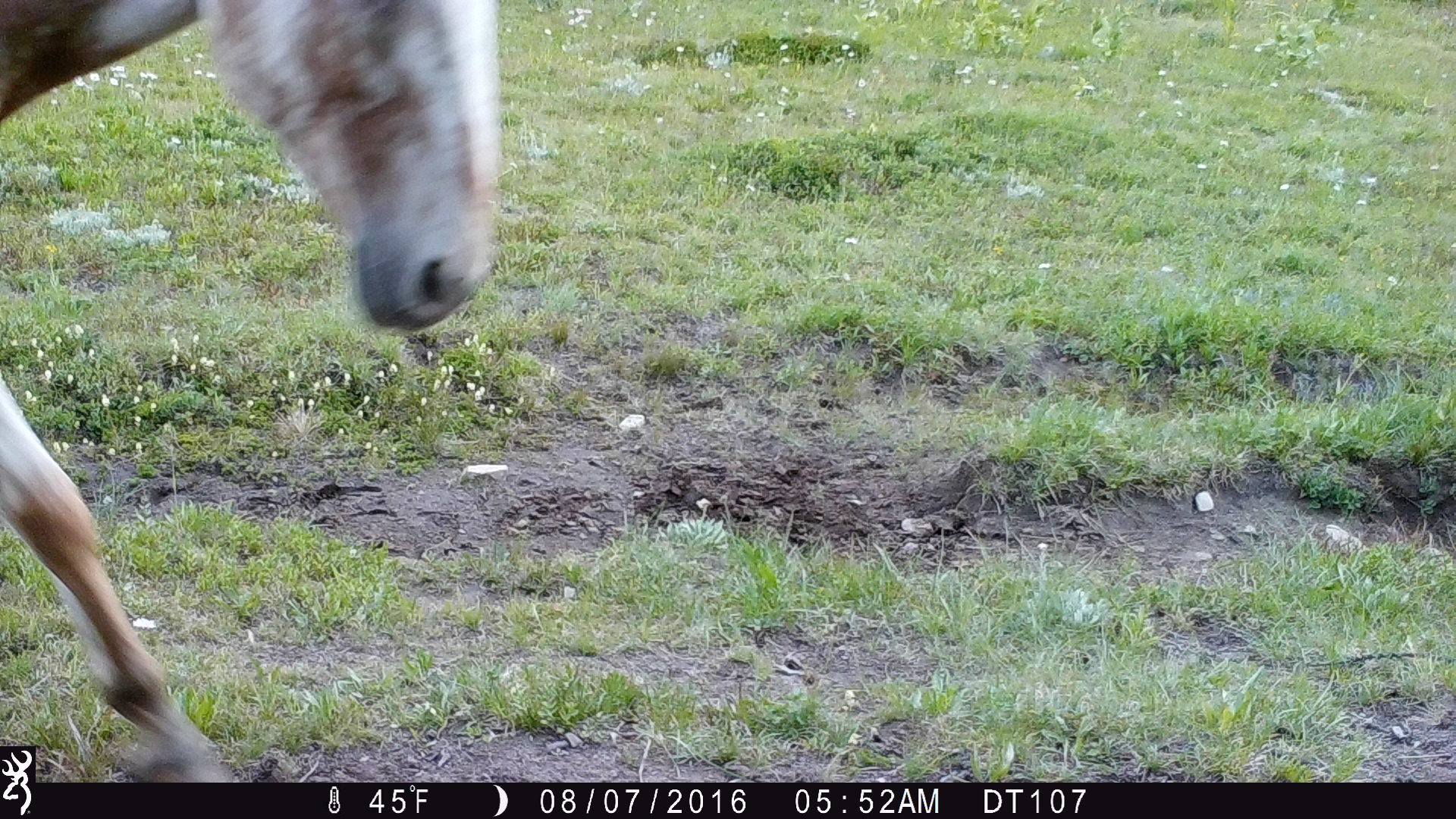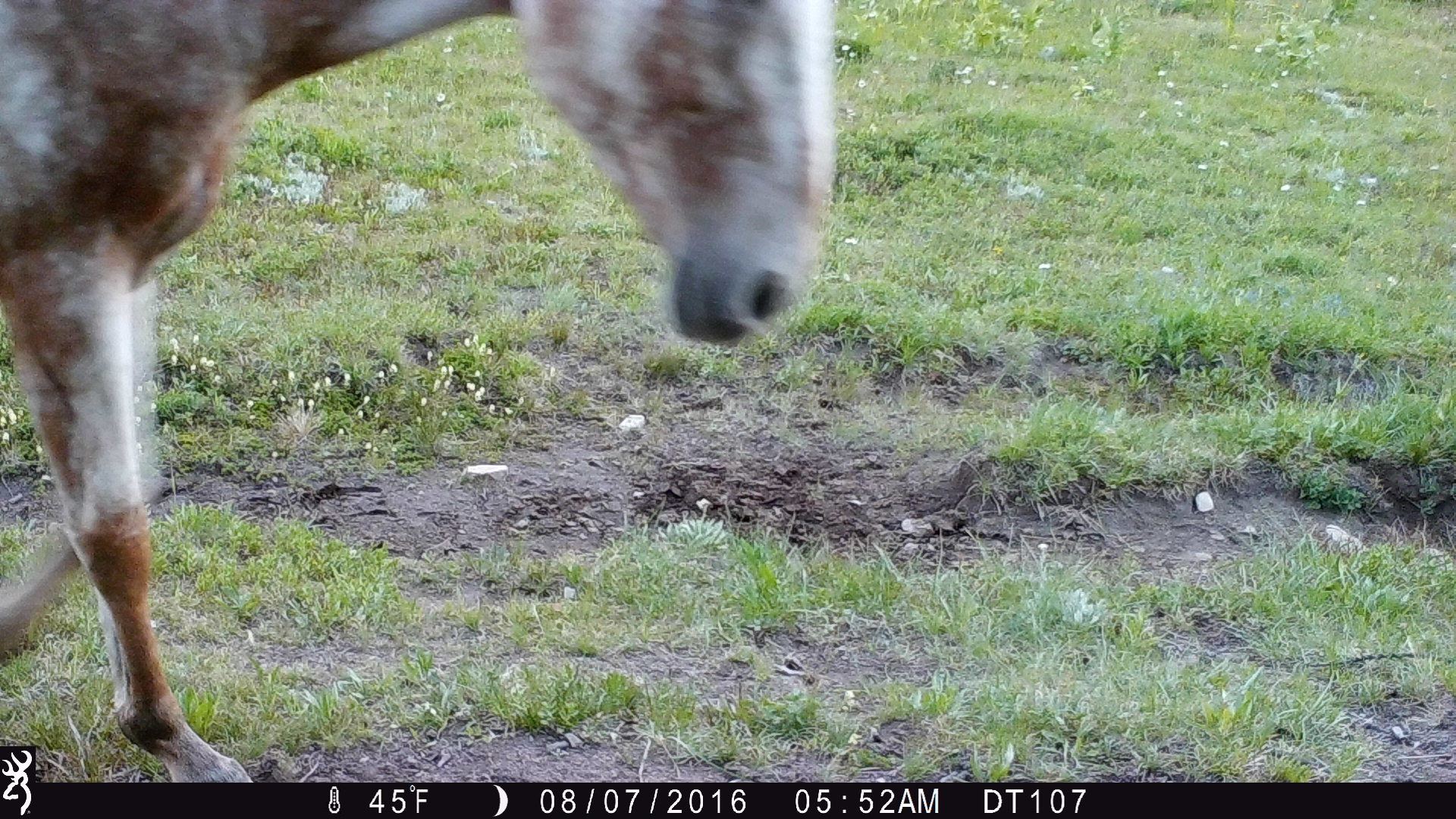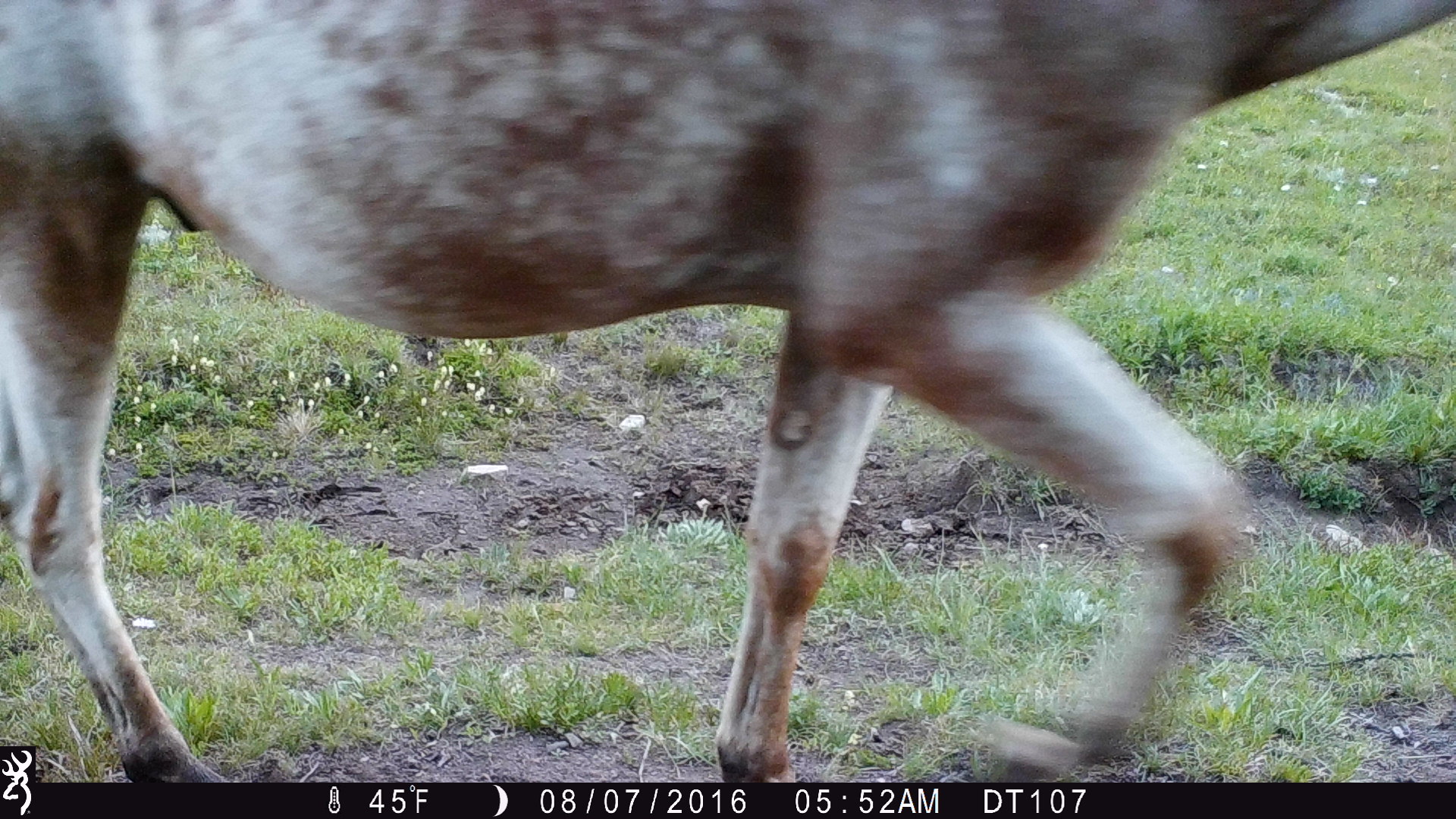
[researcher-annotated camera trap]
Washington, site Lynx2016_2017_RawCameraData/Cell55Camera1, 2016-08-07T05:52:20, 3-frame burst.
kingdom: Animalia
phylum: Chordata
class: Mammalia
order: Perissodactyla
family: Equidae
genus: Equus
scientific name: Equus caballus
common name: domestic horse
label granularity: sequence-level